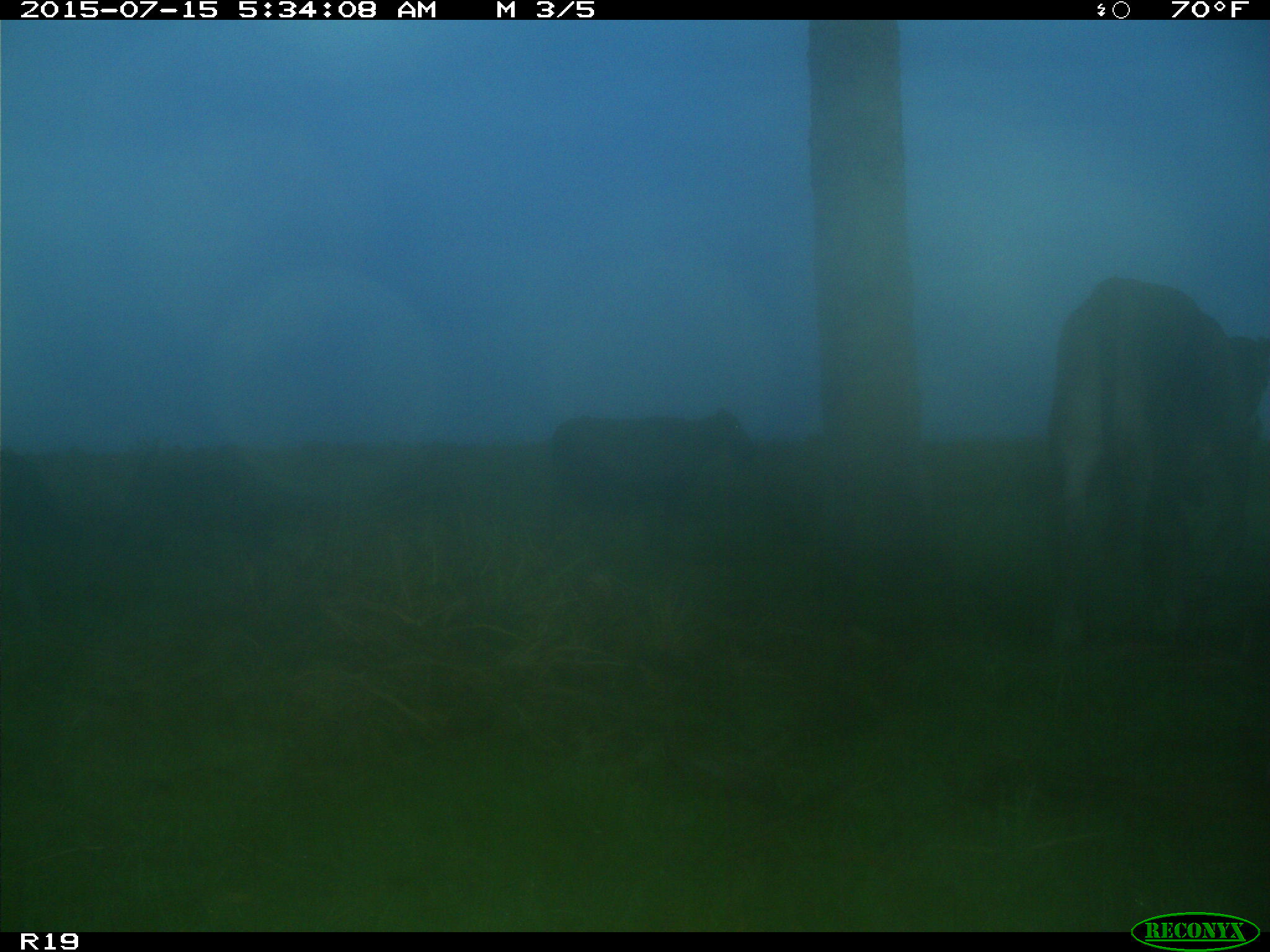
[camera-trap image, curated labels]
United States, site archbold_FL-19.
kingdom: Animalia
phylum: Chordata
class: Mammalia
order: Artiodactyla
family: Bovidae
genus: Bos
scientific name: Bos taurus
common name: domestic cow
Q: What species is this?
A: Bos taurus (domestic cow).